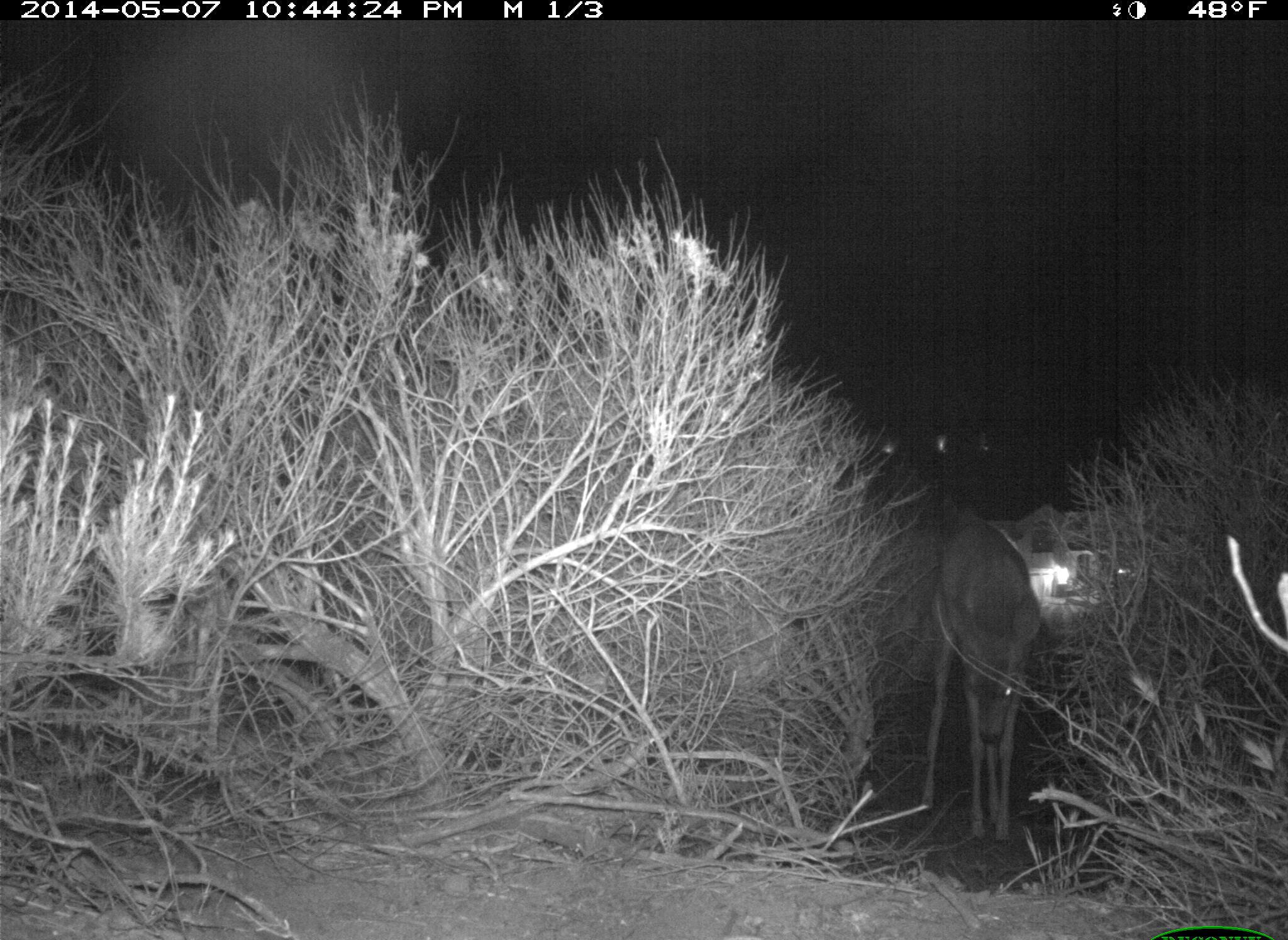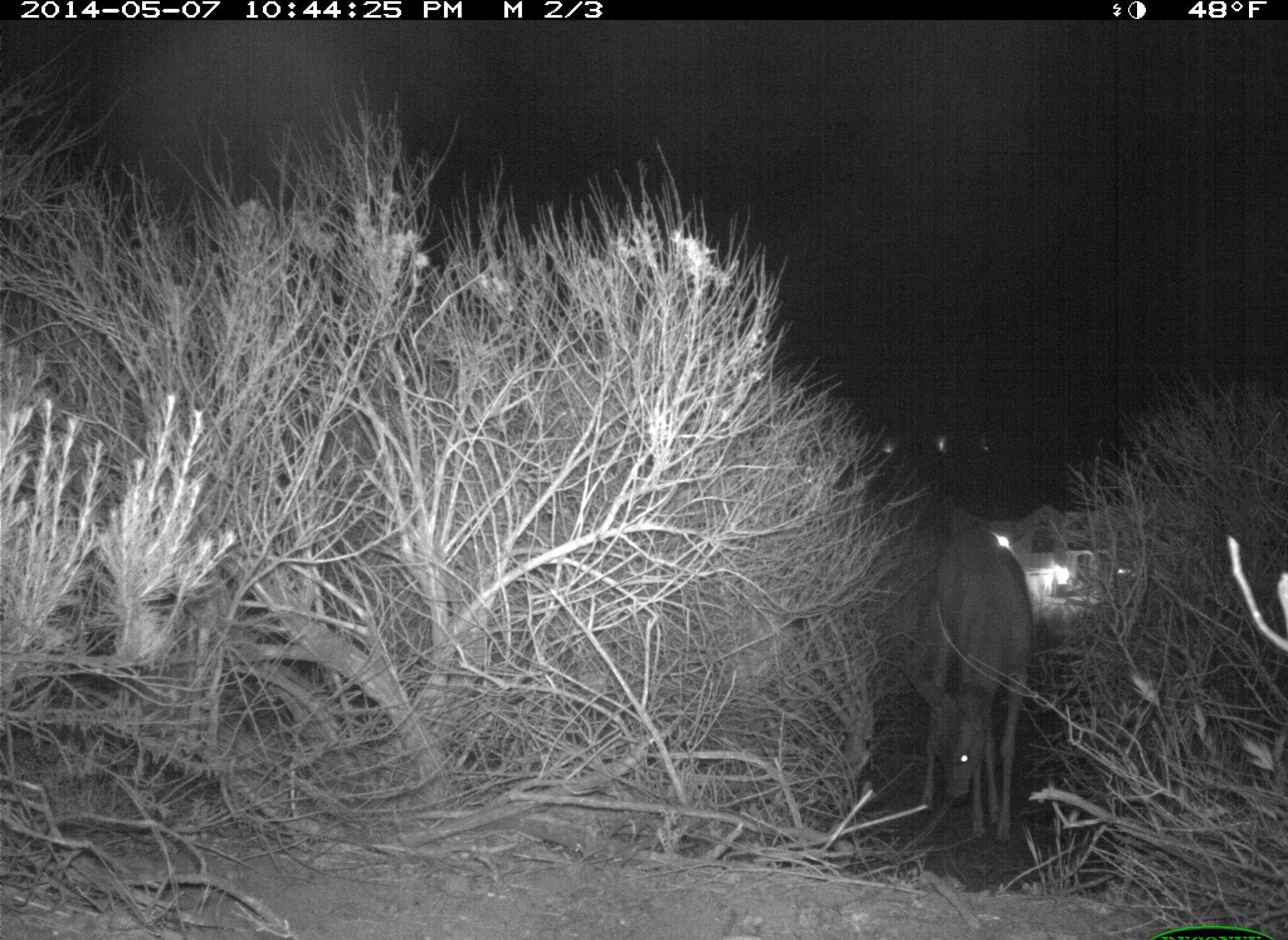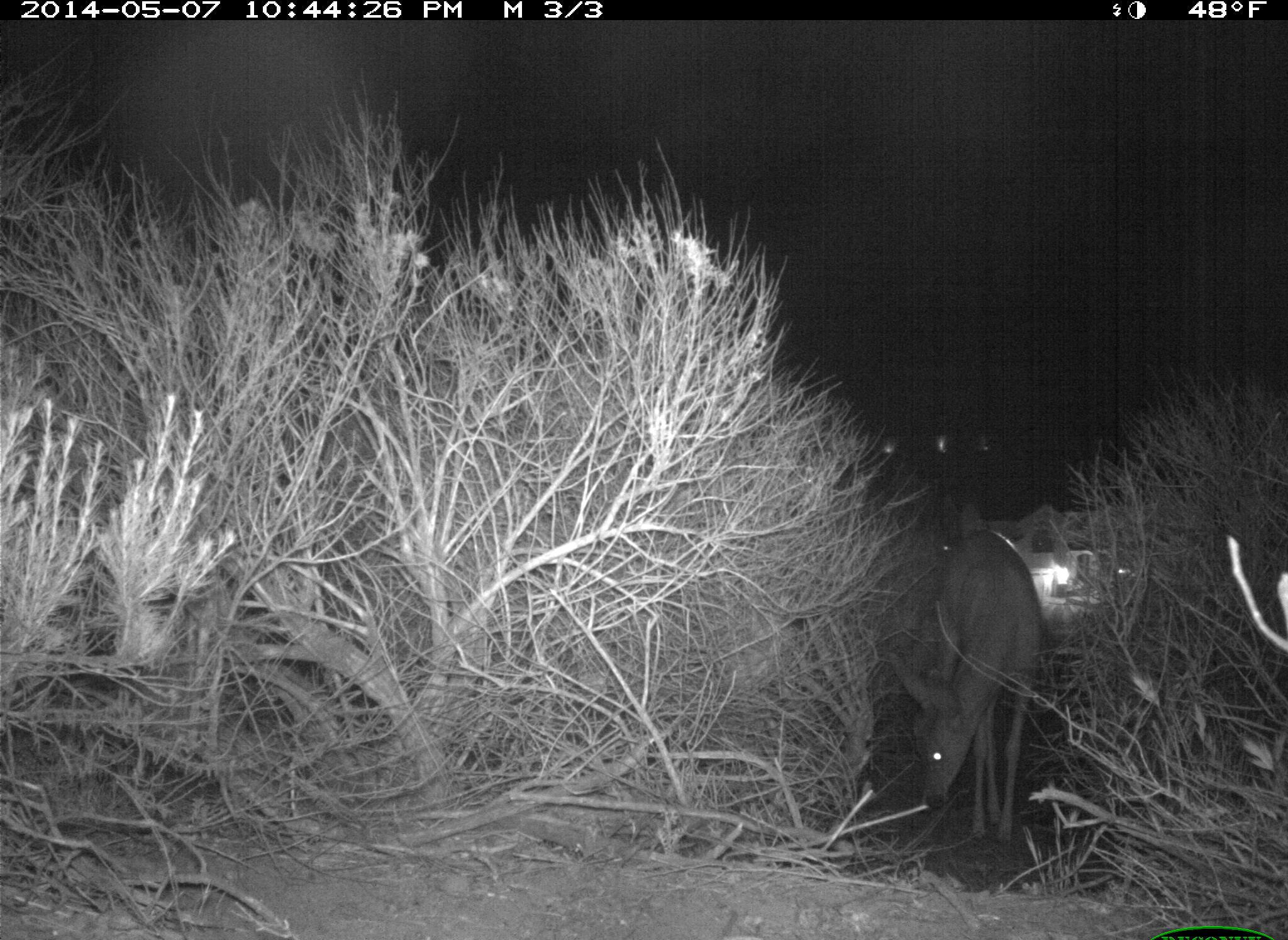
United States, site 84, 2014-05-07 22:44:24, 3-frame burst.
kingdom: Animalia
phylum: Chordata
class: Mammalia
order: Artiodactyla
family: Cervidae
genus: Odocoileus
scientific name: Odocoileus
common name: deer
Deer (Odocoileus).